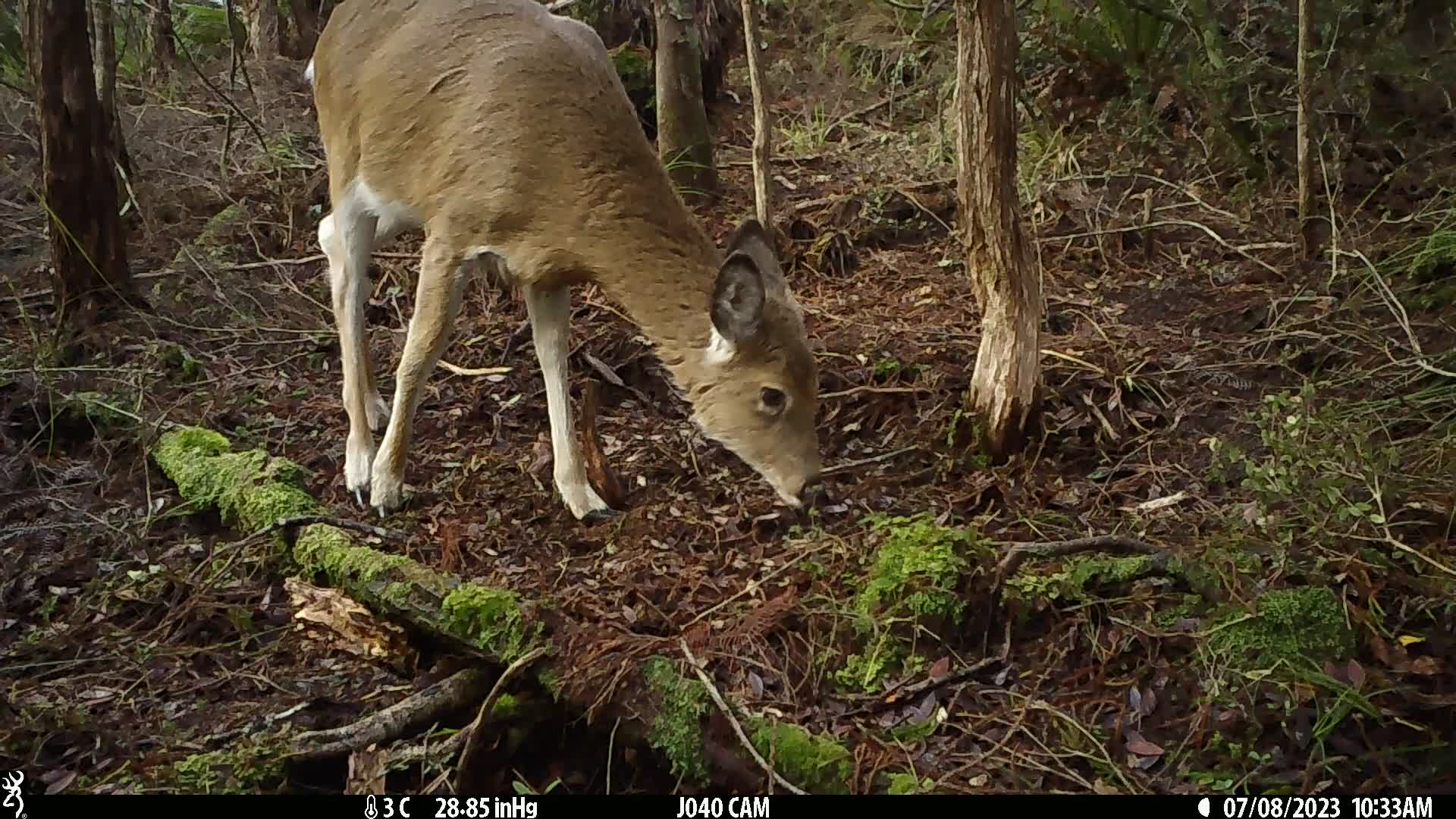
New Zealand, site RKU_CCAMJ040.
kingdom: Animalia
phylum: Chordata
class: Mammalia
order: Artiodactyla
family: Cervidae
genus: Odocoileus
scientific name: Odocoileus virginianus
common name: white-tailed deer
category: white tailed deer